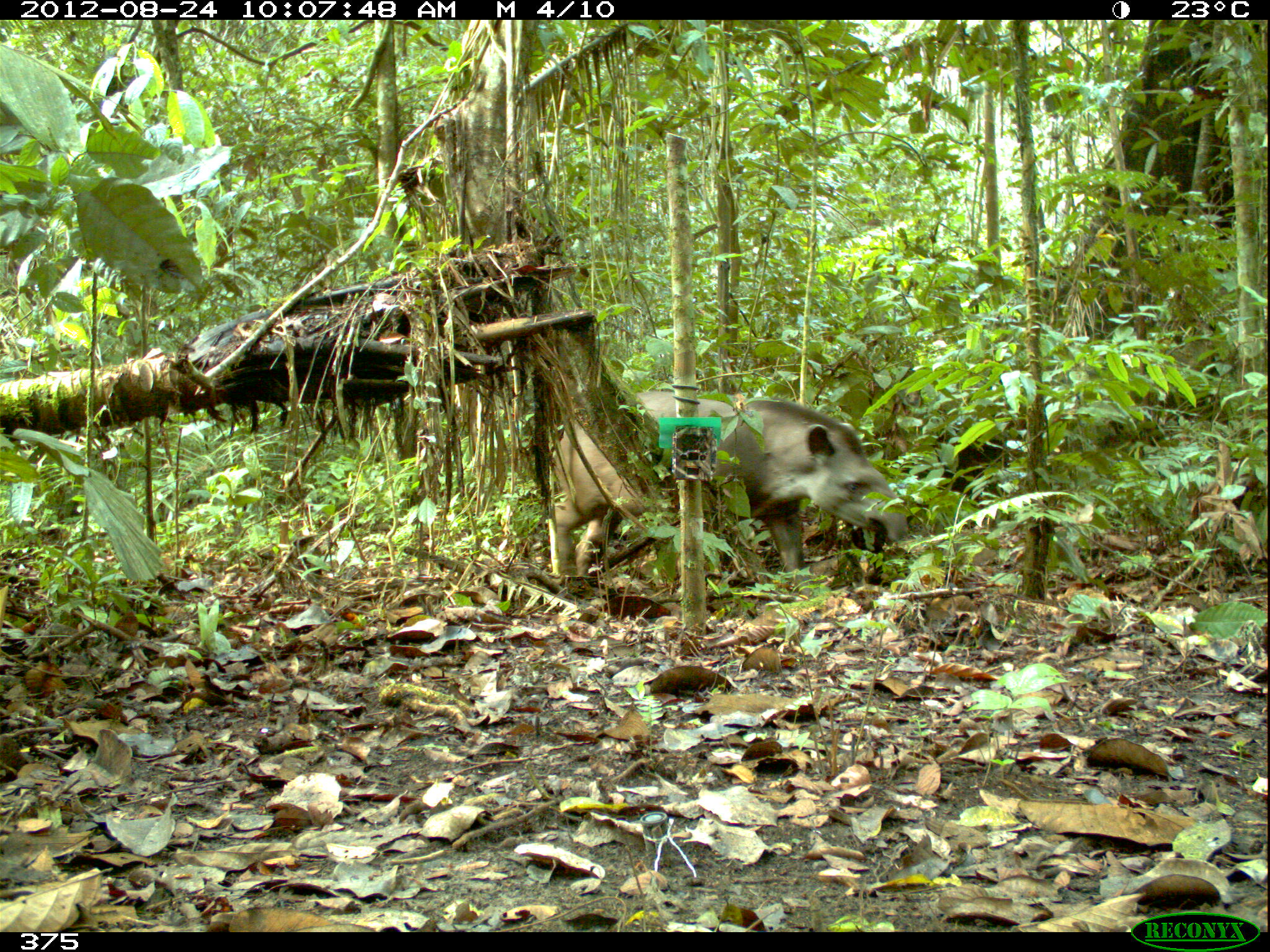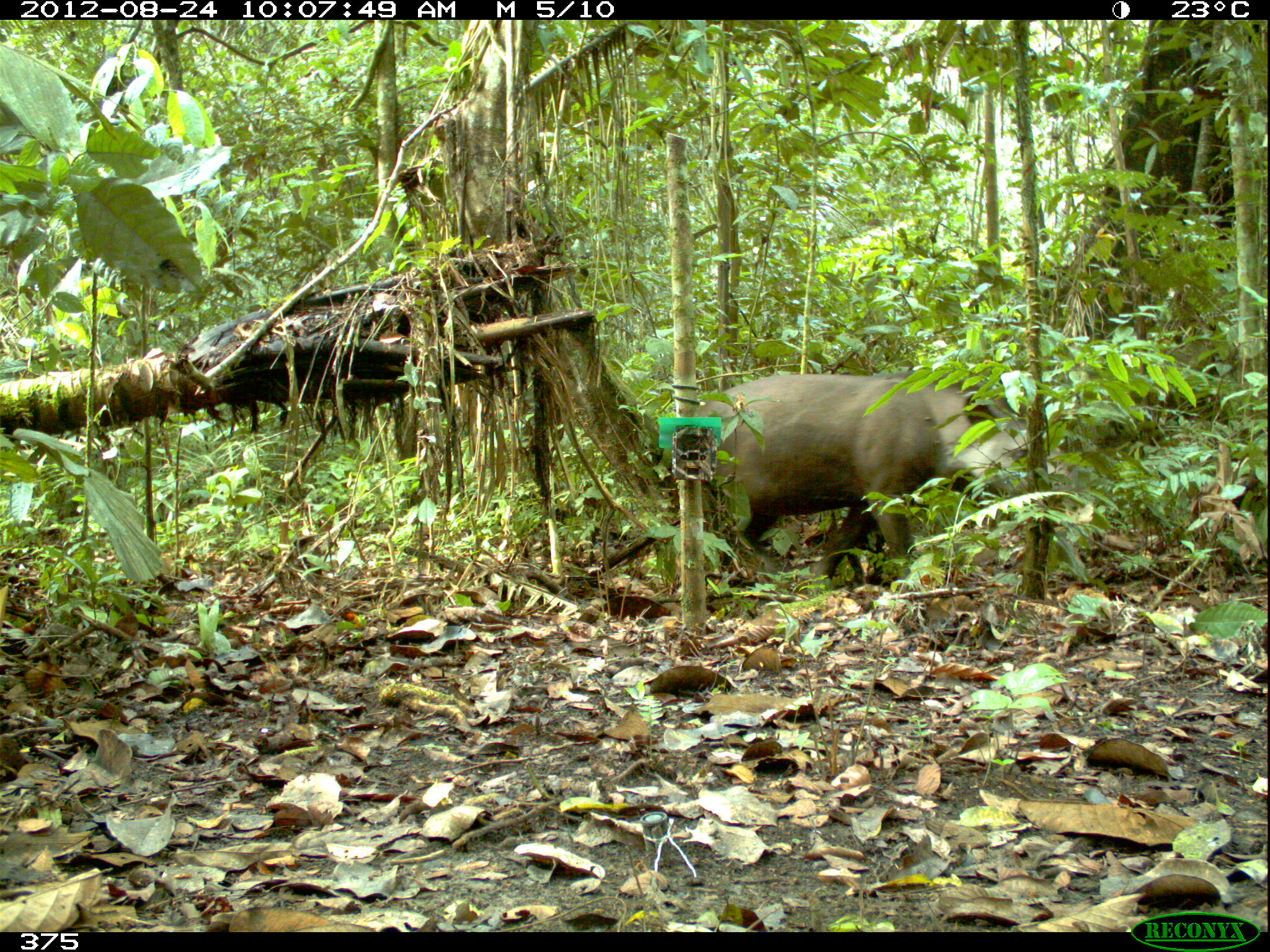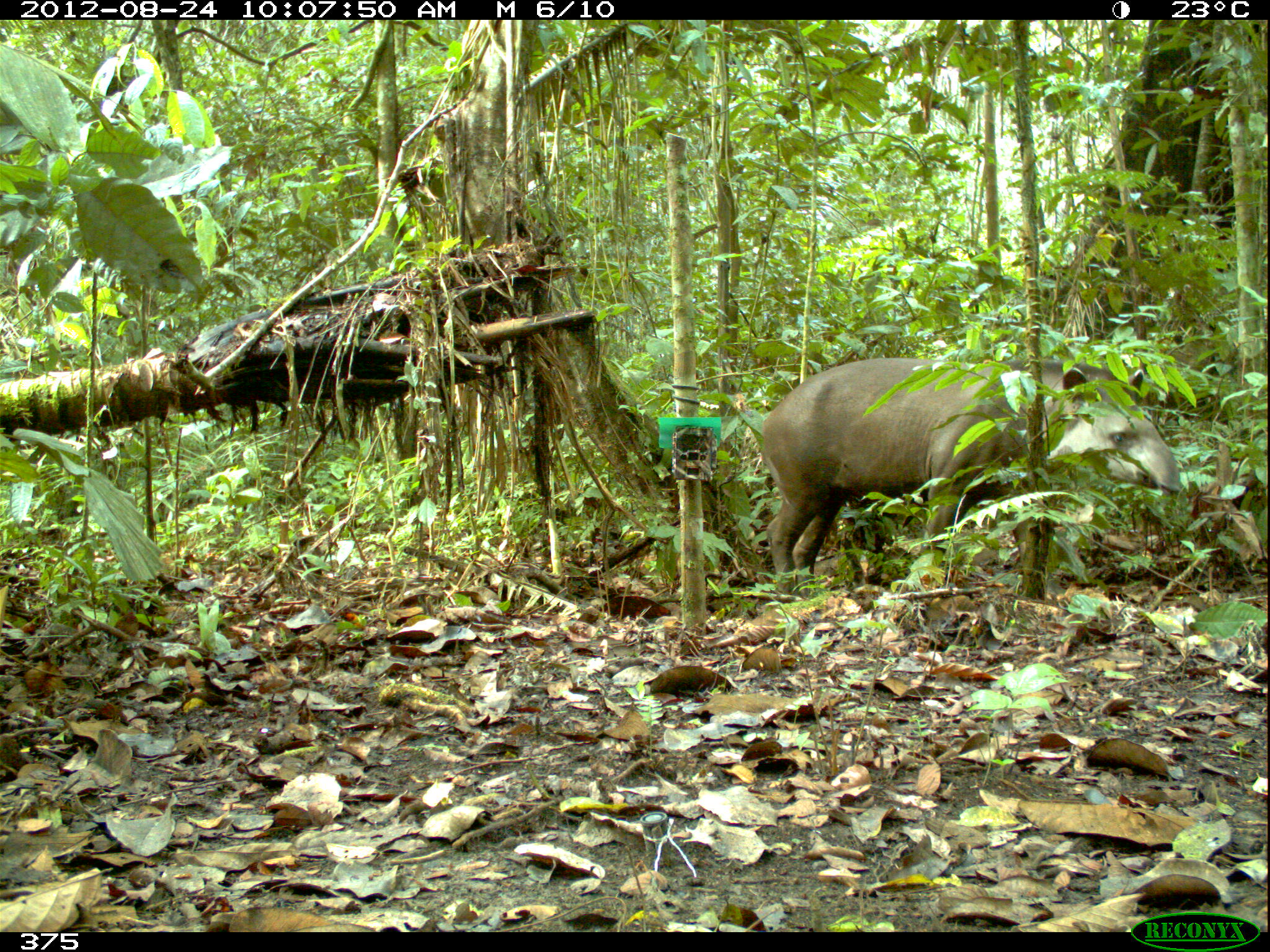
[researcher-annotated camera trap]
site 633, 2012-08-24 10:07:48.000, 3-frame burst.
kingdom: Animalia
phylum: Chordata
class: Mammalia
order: Perissodactyla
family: Tapiridae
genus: Tapirus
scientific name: Tapirus terrestris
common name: south american tapir